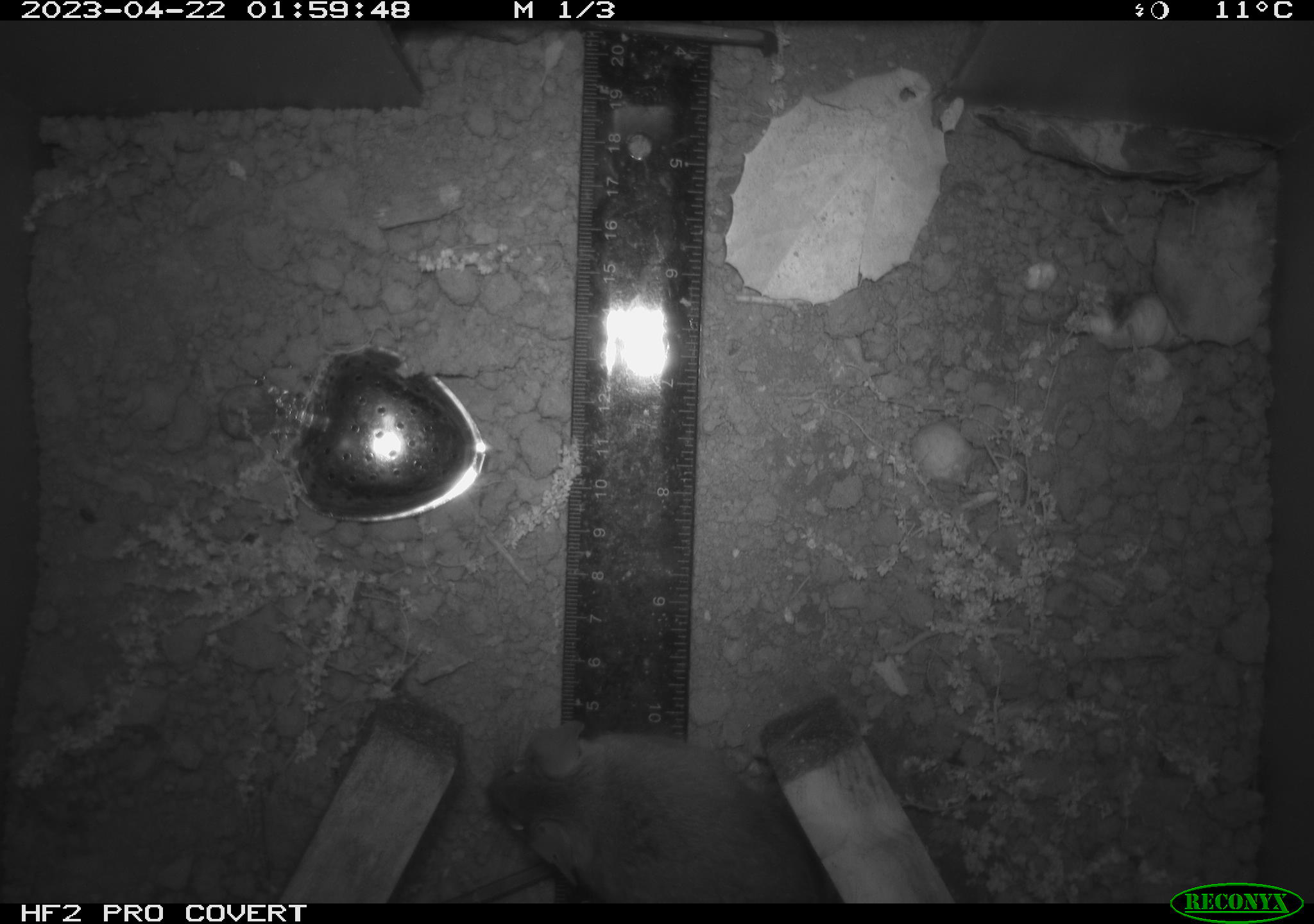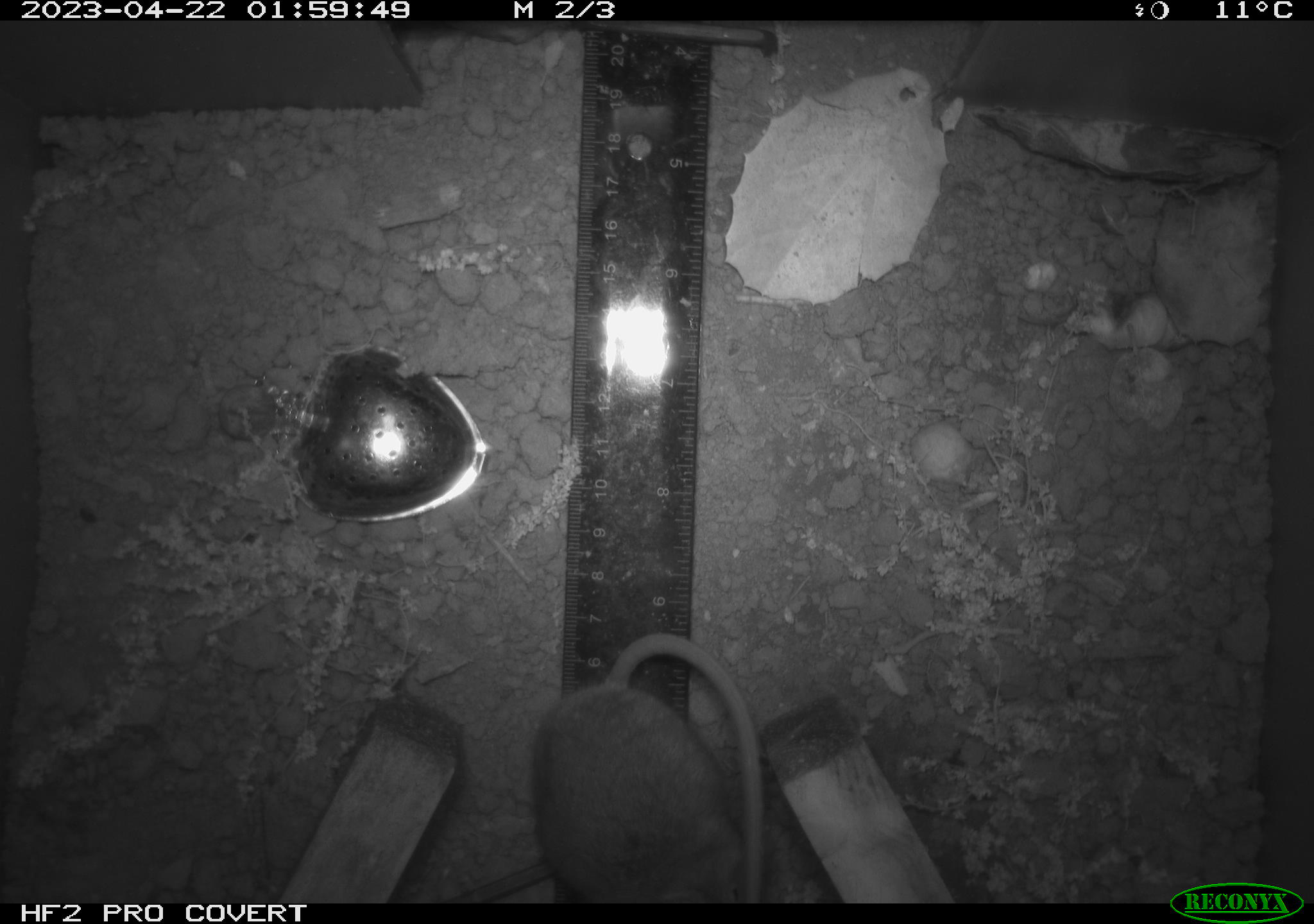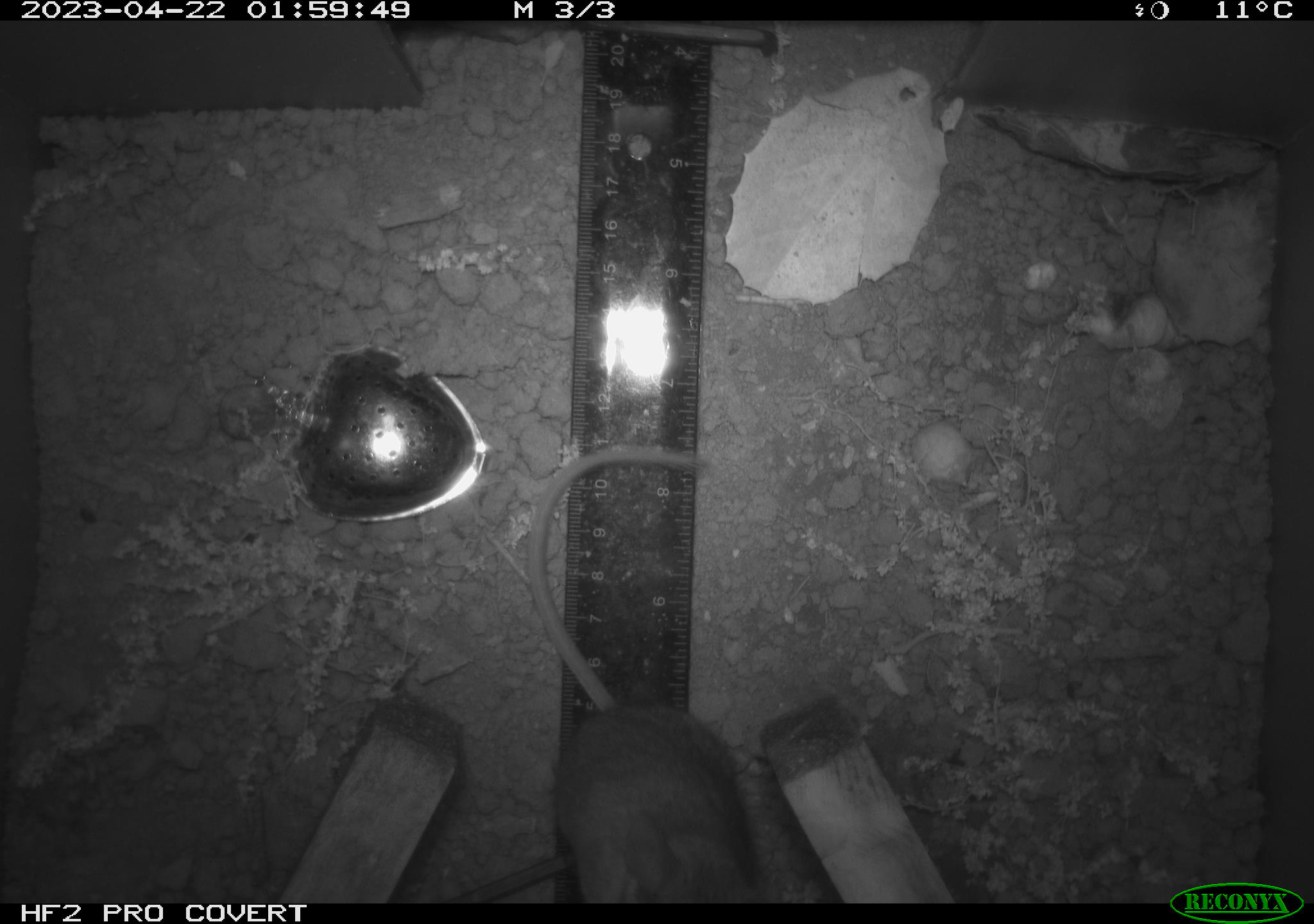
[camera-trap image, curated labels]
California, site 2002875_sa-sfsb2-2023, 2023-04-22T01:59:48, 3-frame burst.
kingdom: Animalia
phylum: Chordata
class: Mammalia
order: Rodentia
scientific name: Rodentia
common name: mouse species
Mouse species (Rodentia).